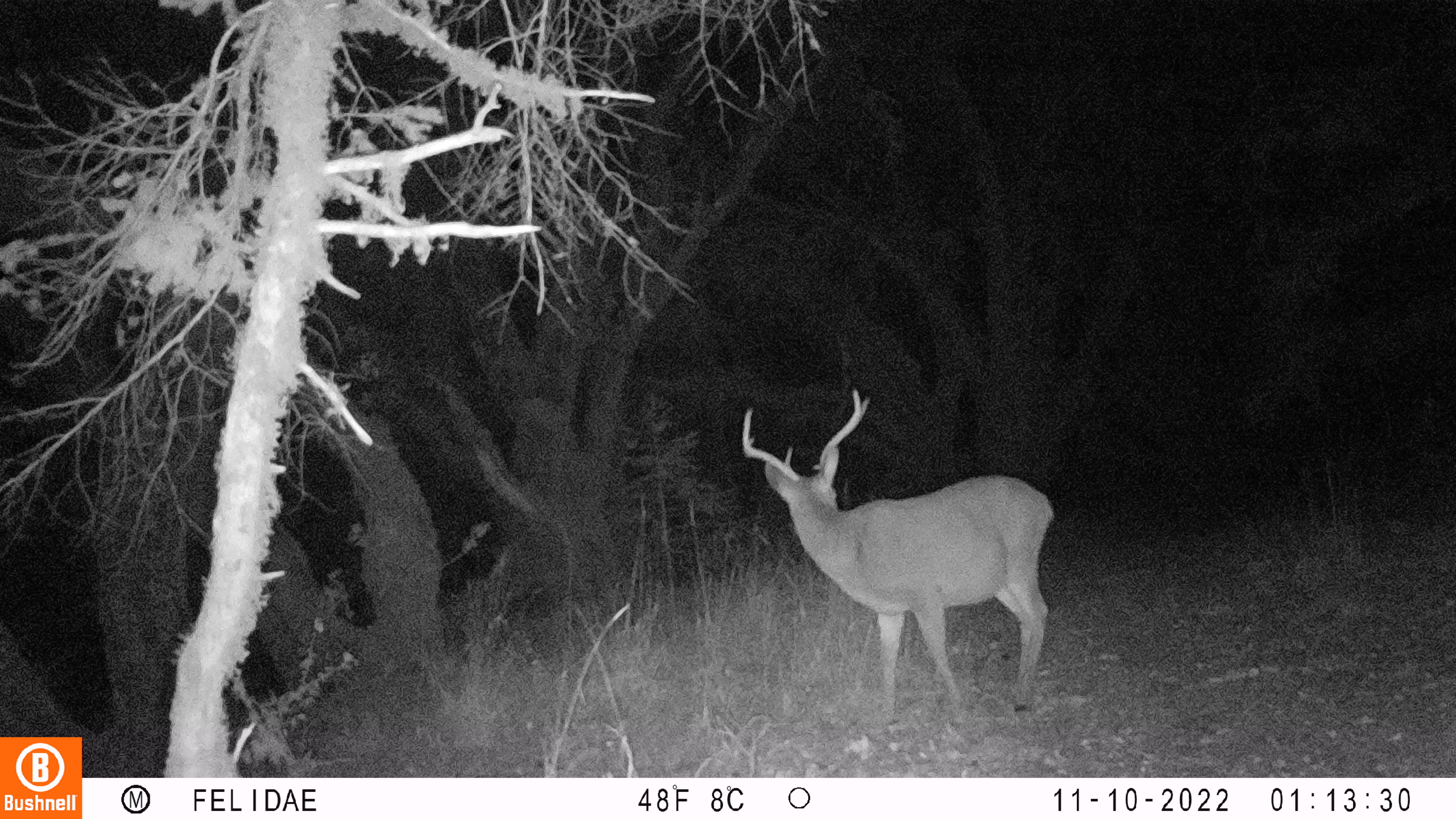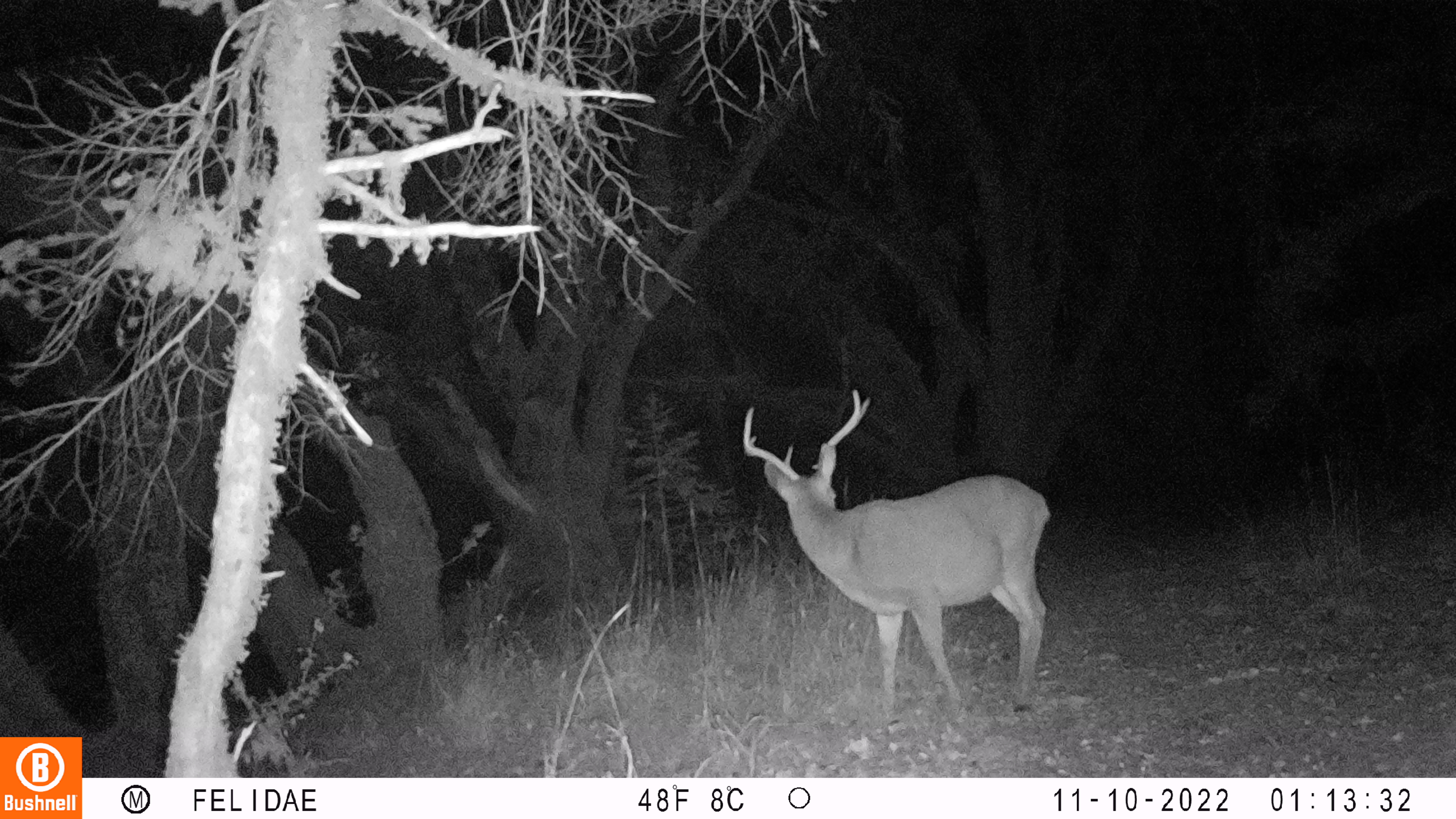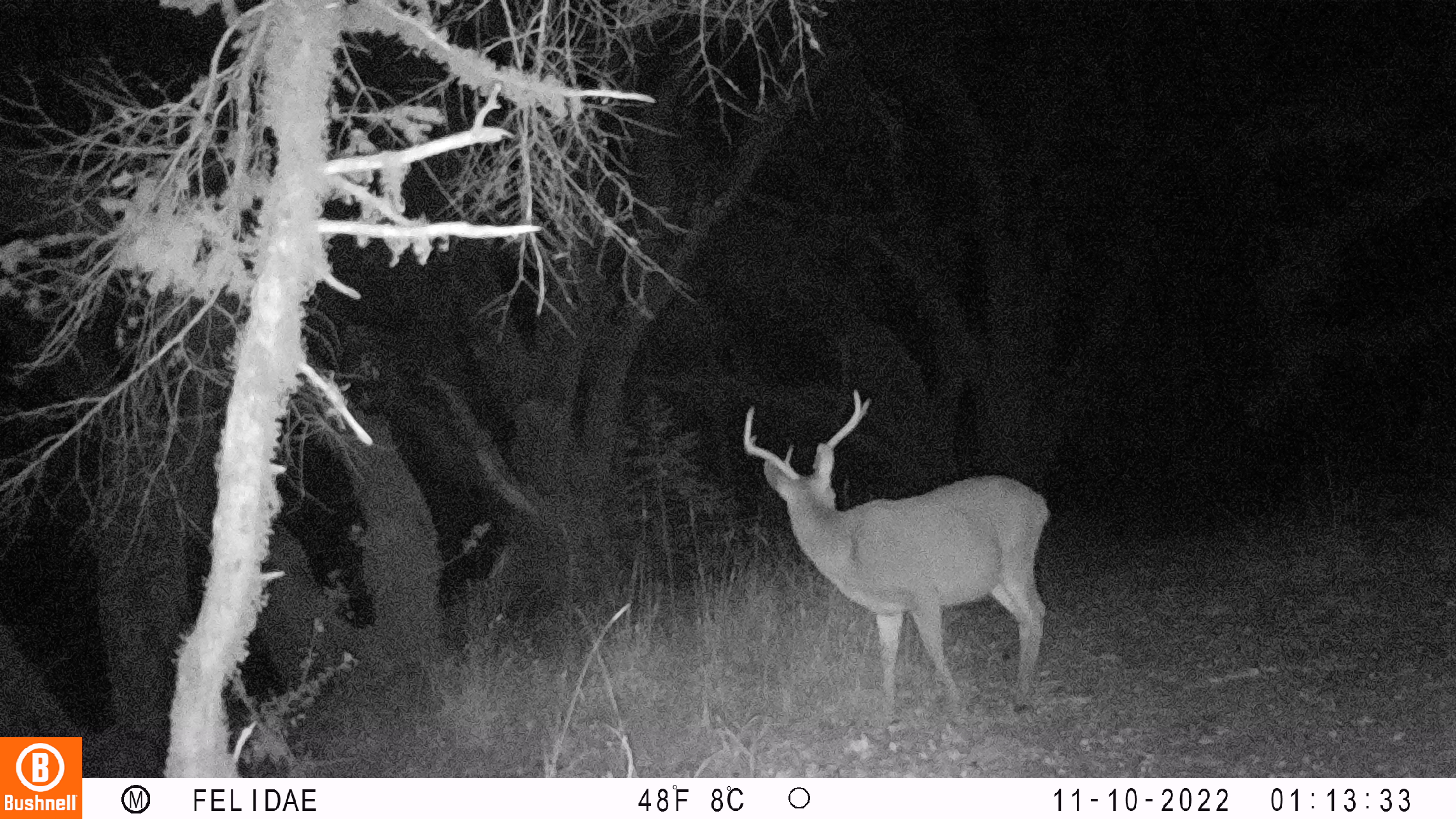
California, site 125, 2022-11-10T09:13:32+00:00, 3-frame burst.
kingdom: Animalia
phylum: Chordata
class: Mammalia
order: Artiodactyla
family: Cervidae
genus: Odocoileus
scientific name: Odocoileus hemionus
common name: mule deer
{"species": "mule deer (Odocoileus hemionus)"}